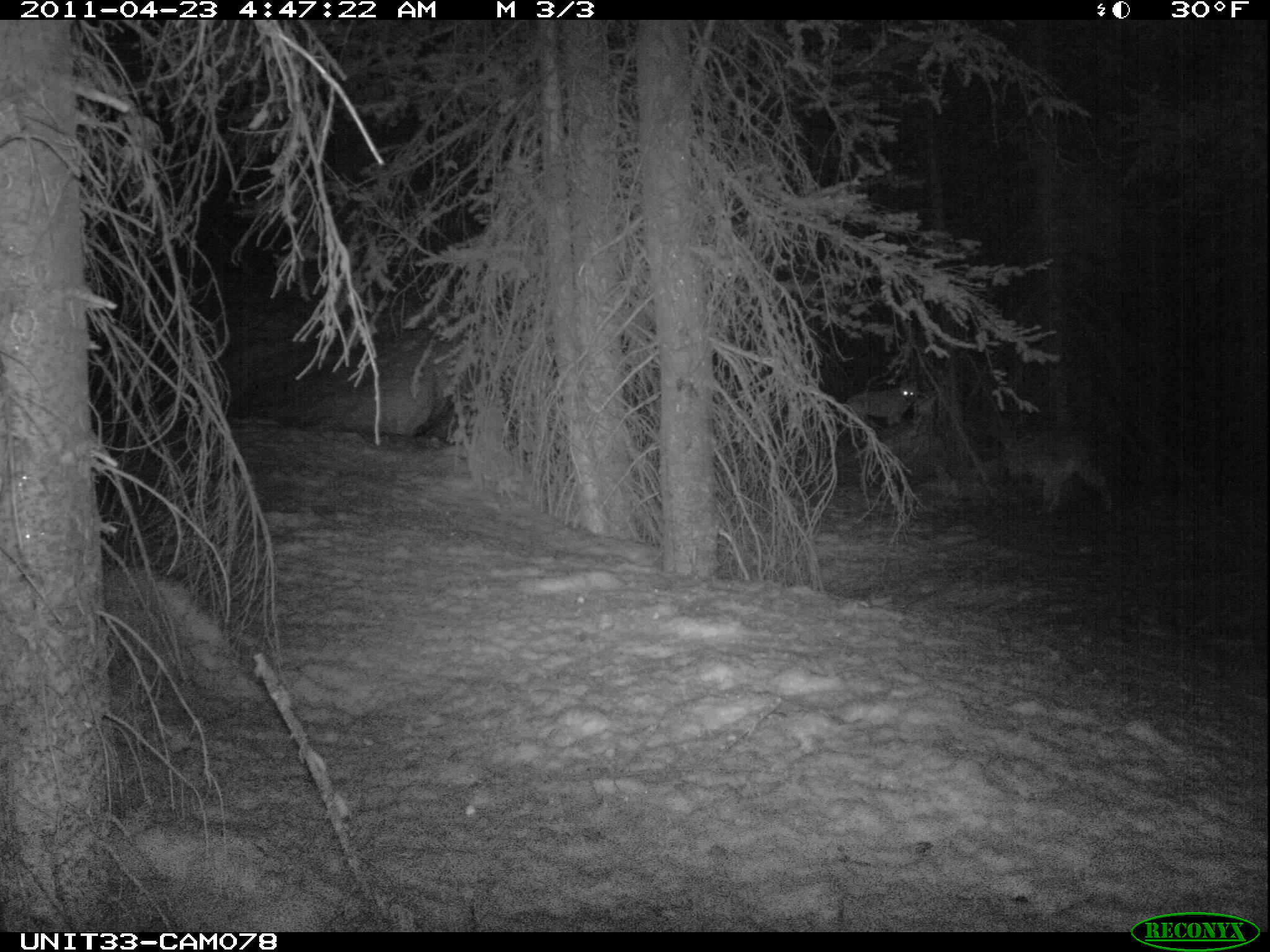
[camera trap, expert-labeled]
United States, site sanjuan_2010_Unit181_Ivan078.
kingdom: Animalia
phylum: Chordata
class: Mammalia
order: Carnivora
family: Canidae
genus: Canis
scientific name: Canis latrans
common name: coyote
Canis latrans (coyote).